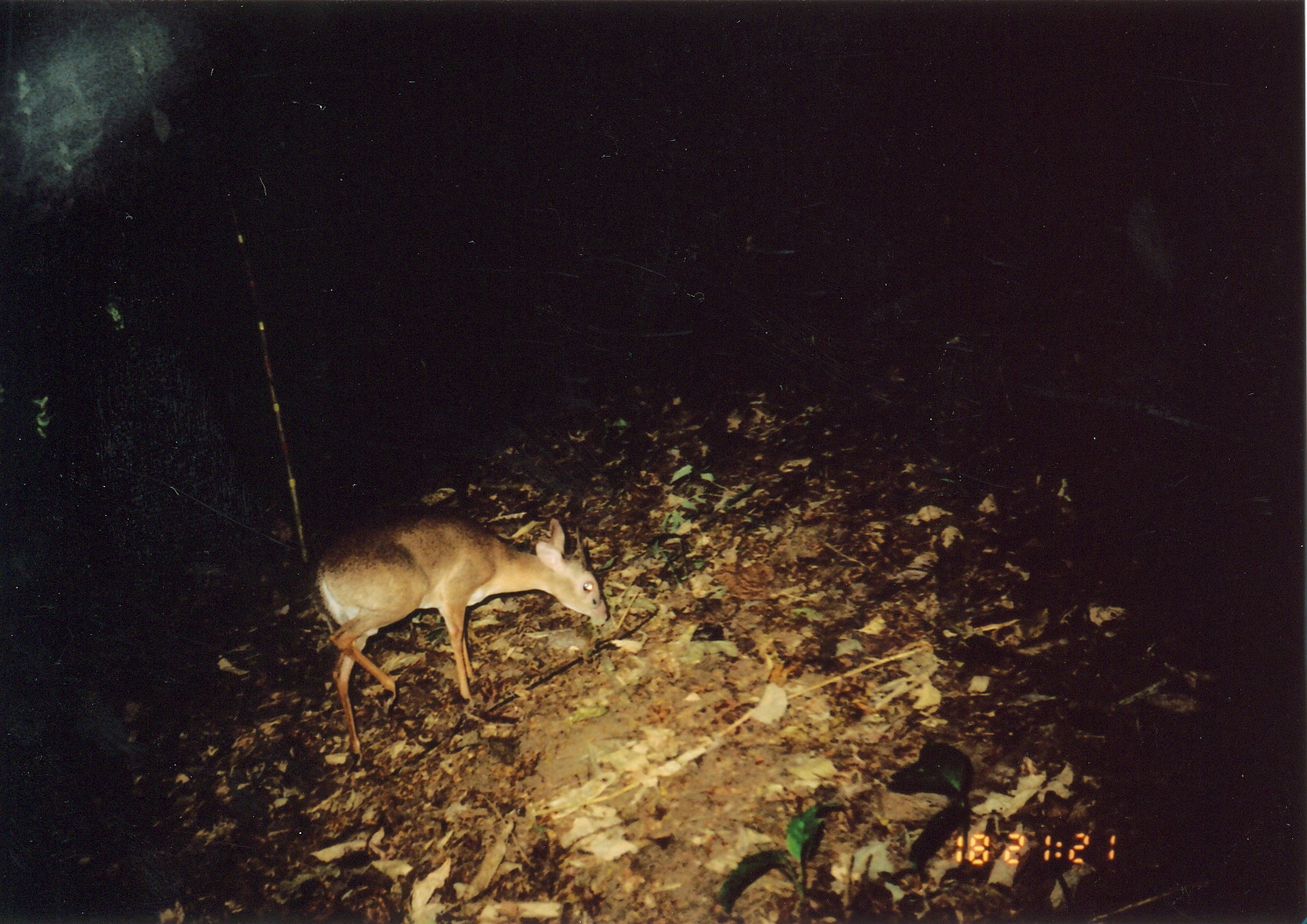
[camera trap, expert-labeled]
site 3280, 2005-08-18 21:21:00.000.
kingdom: Animalia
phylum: Chordata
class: Mammalia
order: Artiodactyla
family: Bovidae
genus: Nesotragus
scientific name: Nesotragus moschatus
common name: suni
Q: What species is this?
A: Nesotragus moschatus (suni).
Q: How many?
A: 1.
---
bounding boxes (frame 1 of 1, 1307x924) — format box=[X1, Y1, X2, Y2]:
nesotragus moschatus: box=[310, 508, 611, 763]